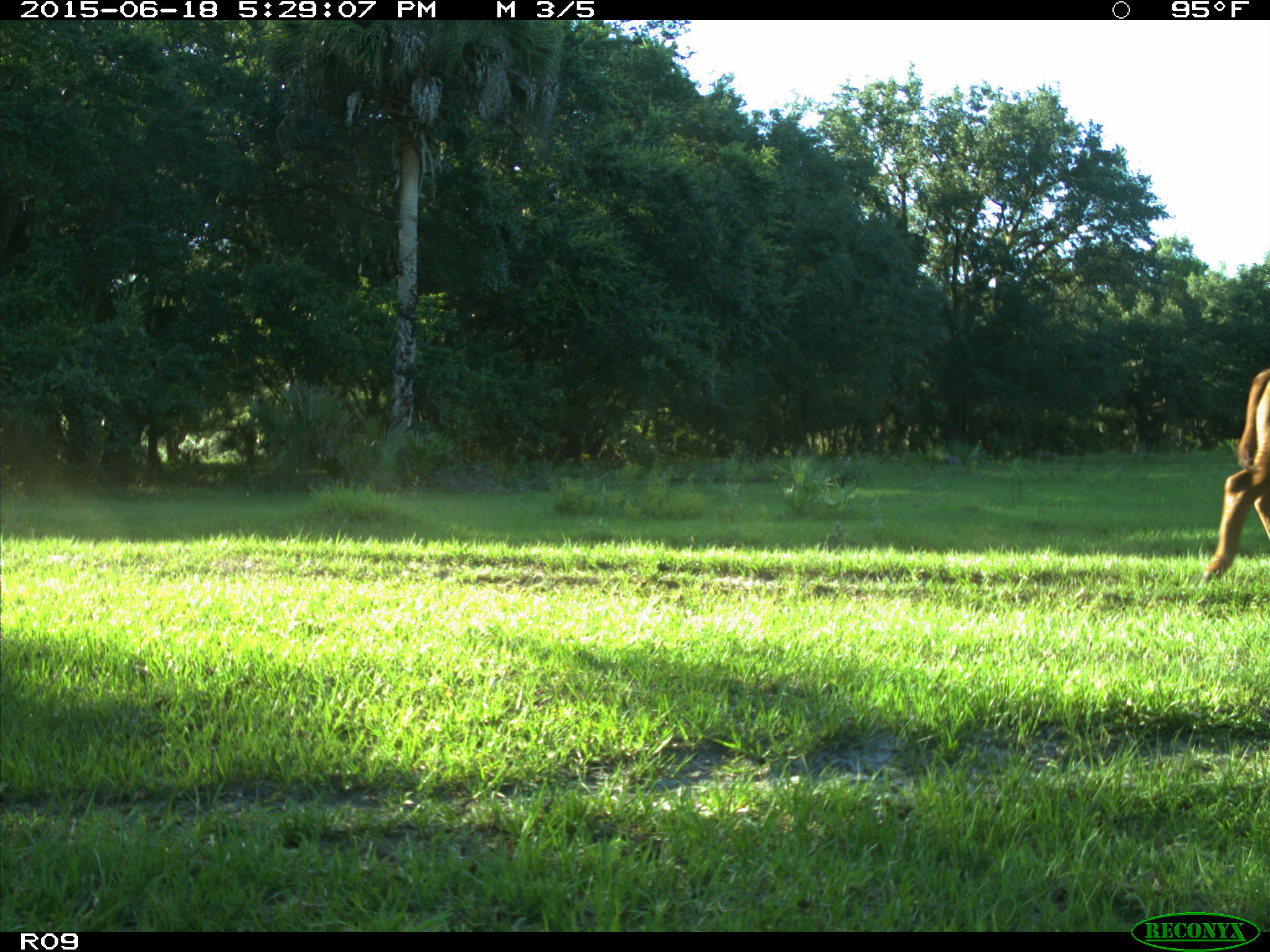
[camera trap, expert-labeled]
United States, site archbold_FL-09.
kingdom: Animalia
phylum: Chordata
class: Mammalia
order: Artiodactyla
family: Bovidae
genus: Bos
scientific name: Bos taurus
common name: domestic cow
Bos taurus (domestic cow).